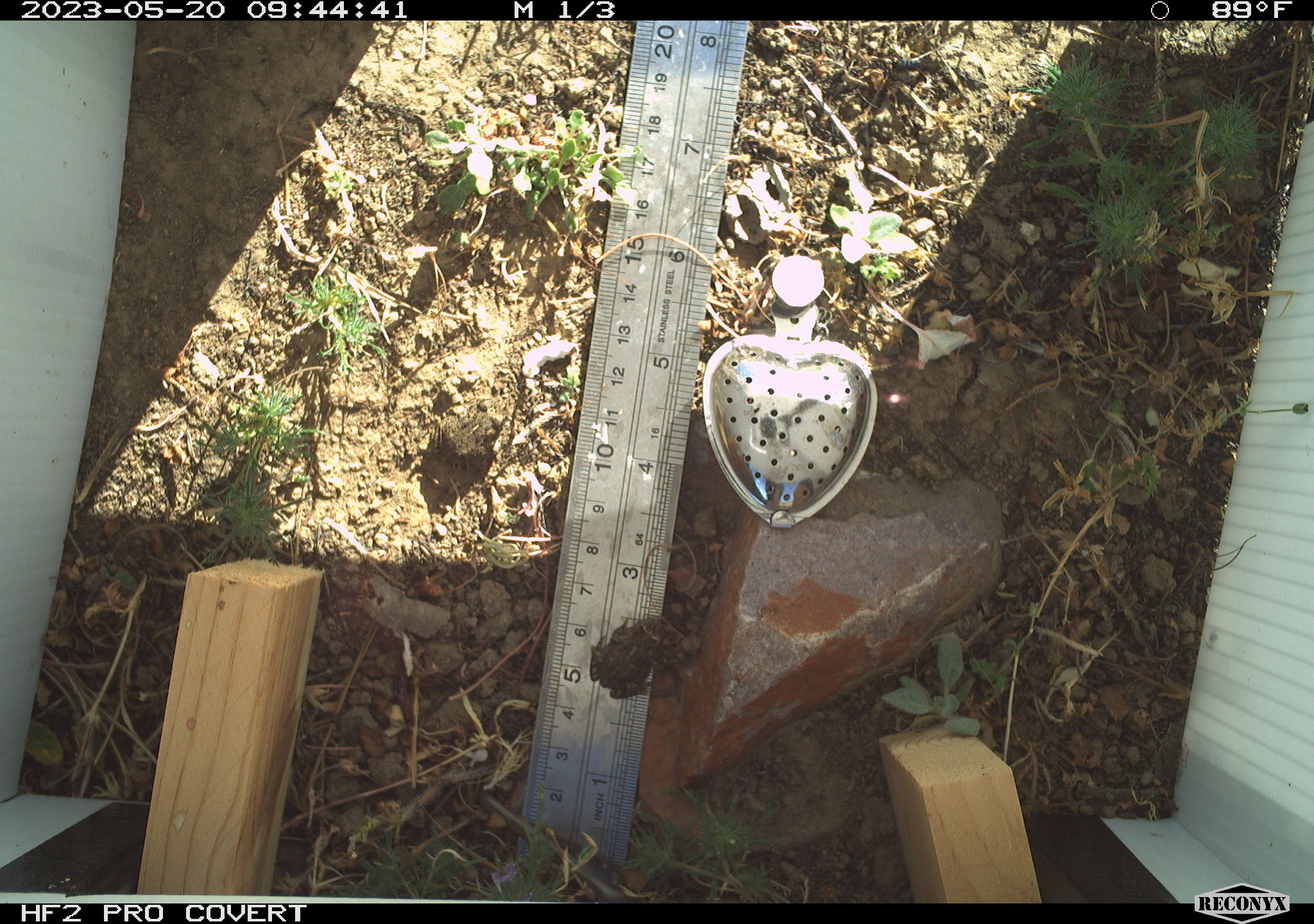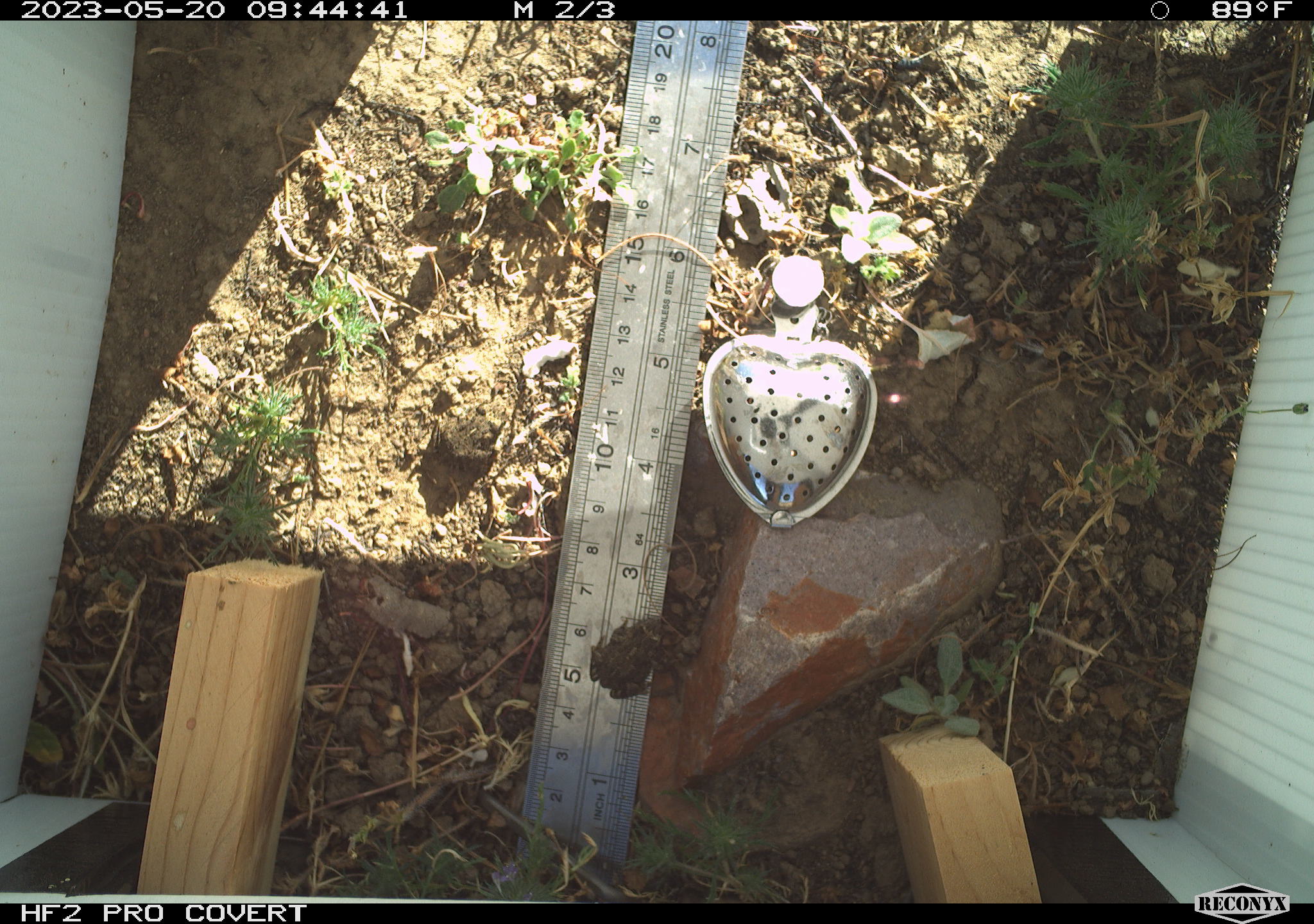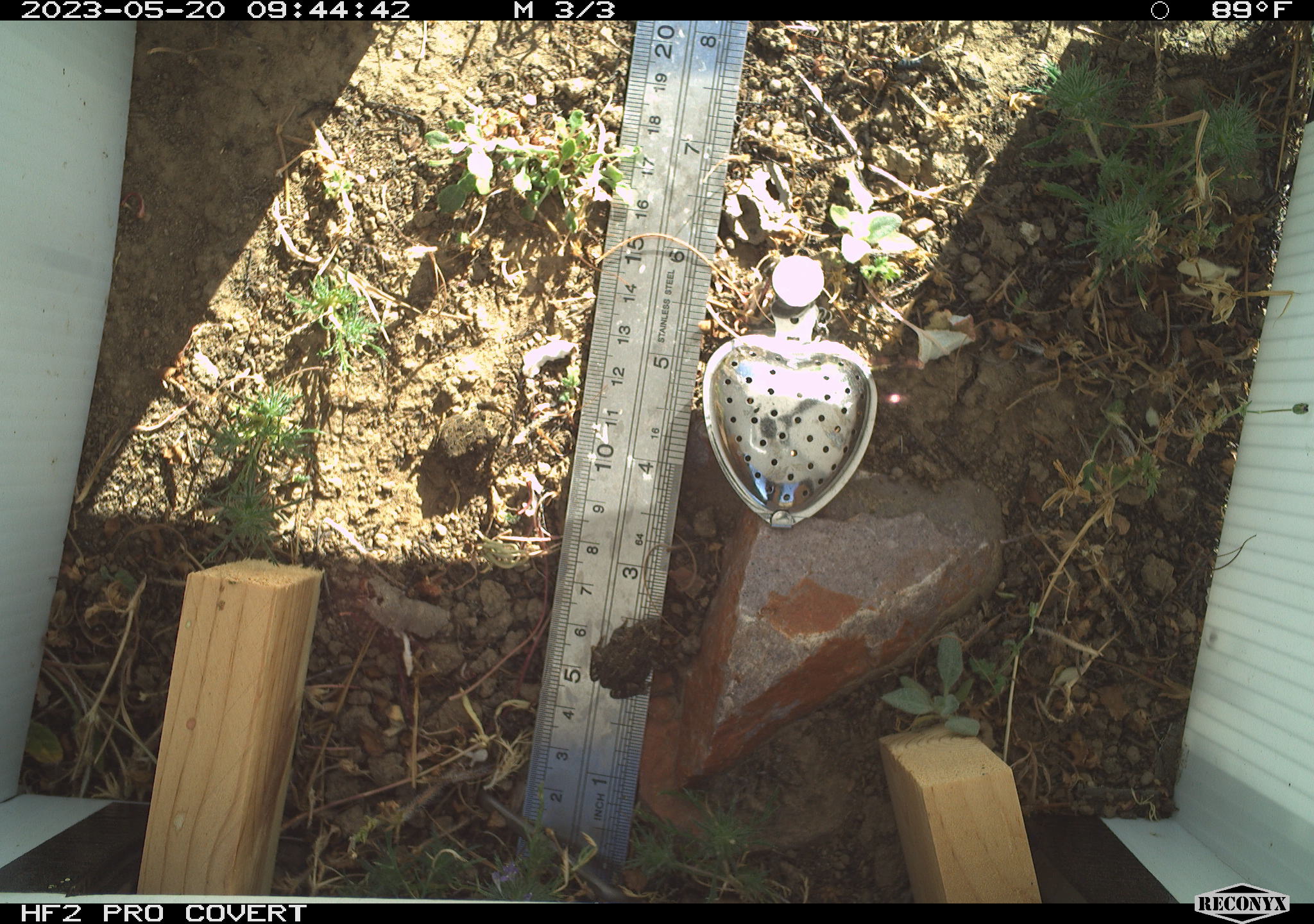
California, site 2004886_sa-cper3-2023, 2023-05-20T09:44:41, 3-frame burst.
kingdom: Animalia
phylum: Chordata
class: Amphibia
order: Anura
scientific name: Anura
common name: frogs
Frogs (Anura).